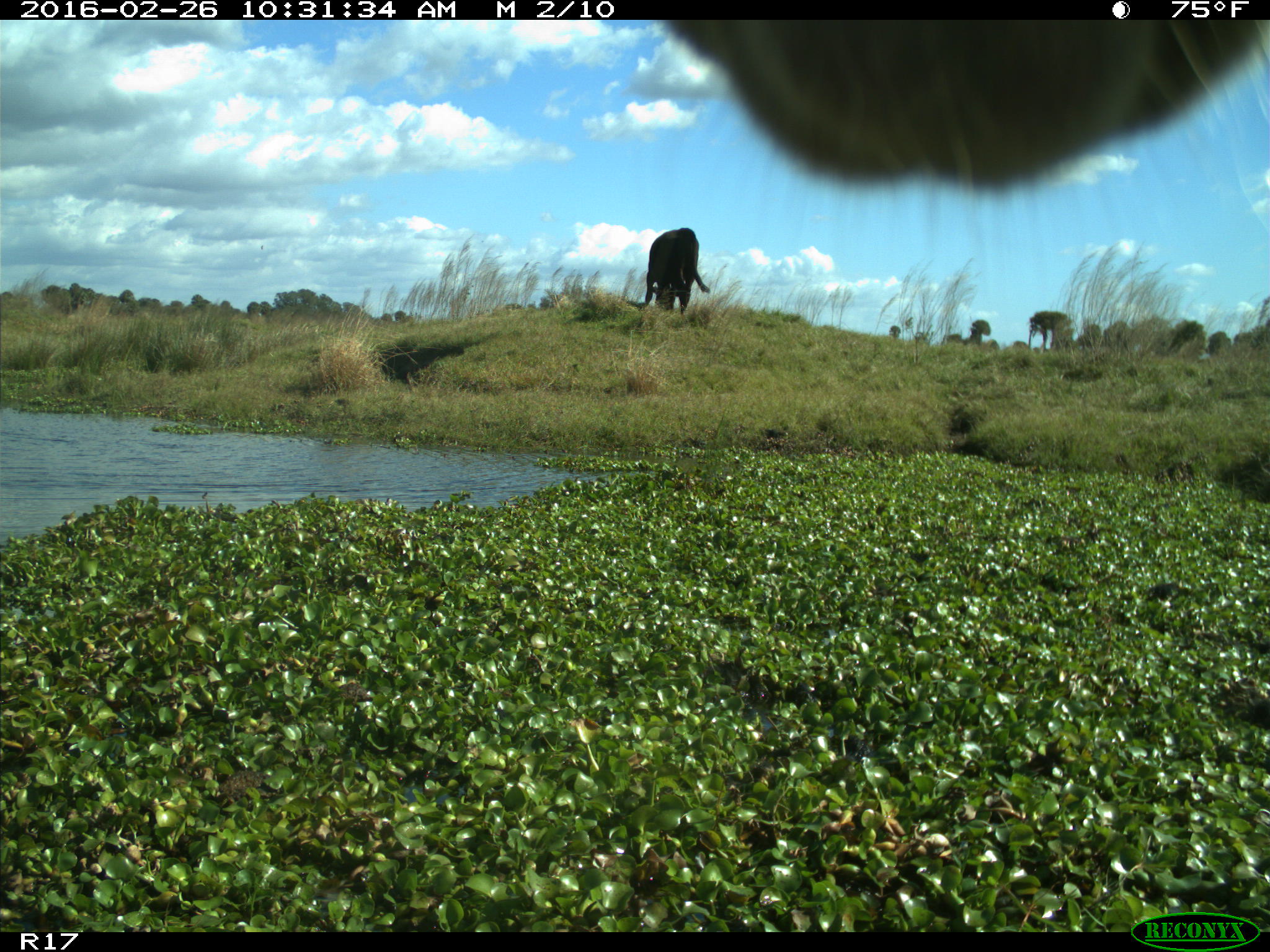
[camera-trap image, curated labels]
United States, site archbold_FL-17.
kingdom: Animalia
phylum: Chordata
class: Mammalia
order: Artiodactyla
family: Bovidae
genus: Bos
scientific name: Bos taurus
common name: domestic cow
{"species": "Bos taurus (domestic cow)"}